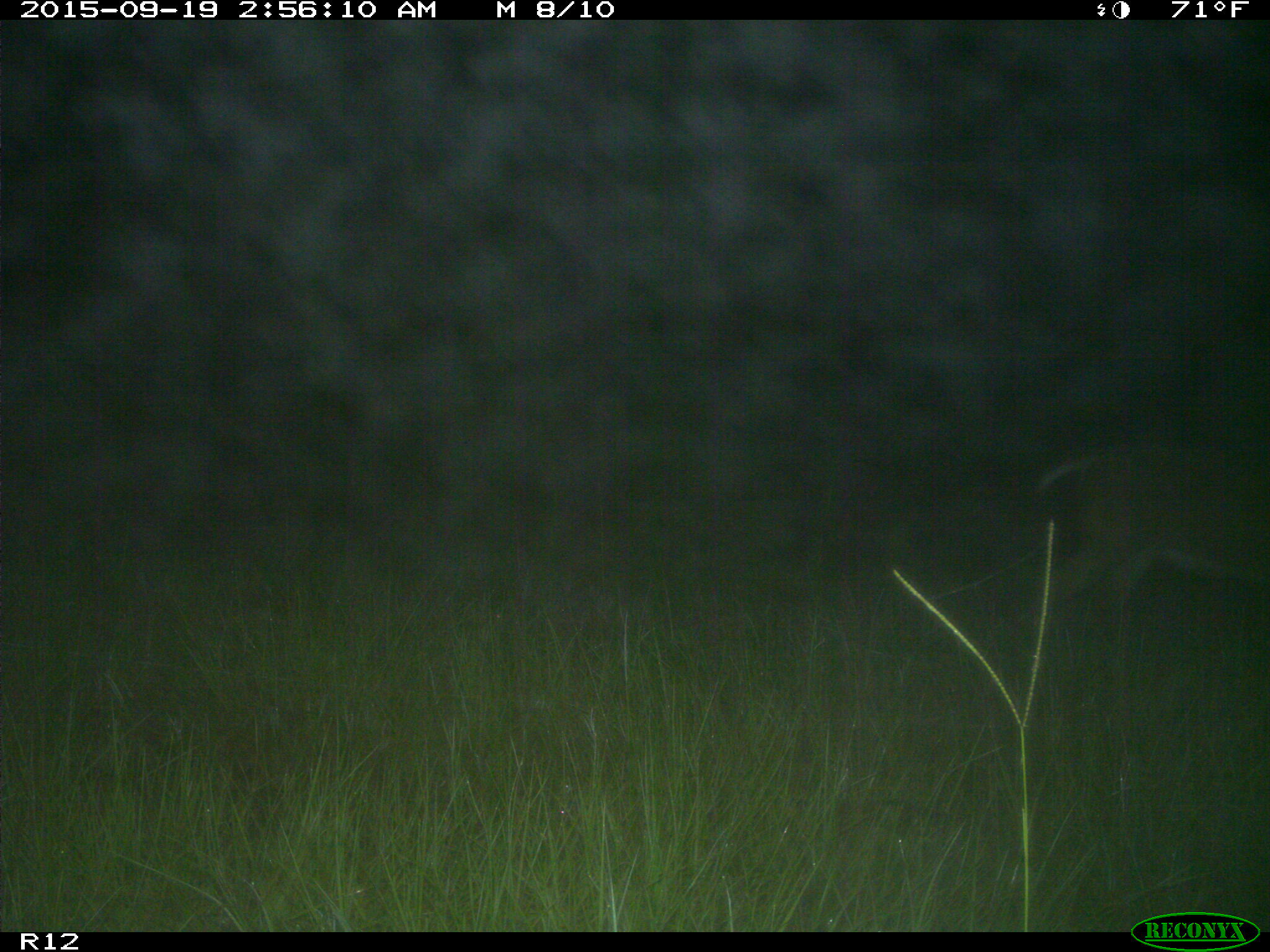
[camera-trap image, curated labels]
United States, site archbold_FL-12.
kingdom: Animalia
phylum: Chordata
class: Mammalia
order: Artiodactyla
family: Cervidae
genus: Odocoileus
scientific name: Odocoileus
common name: deer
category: unidentified deer